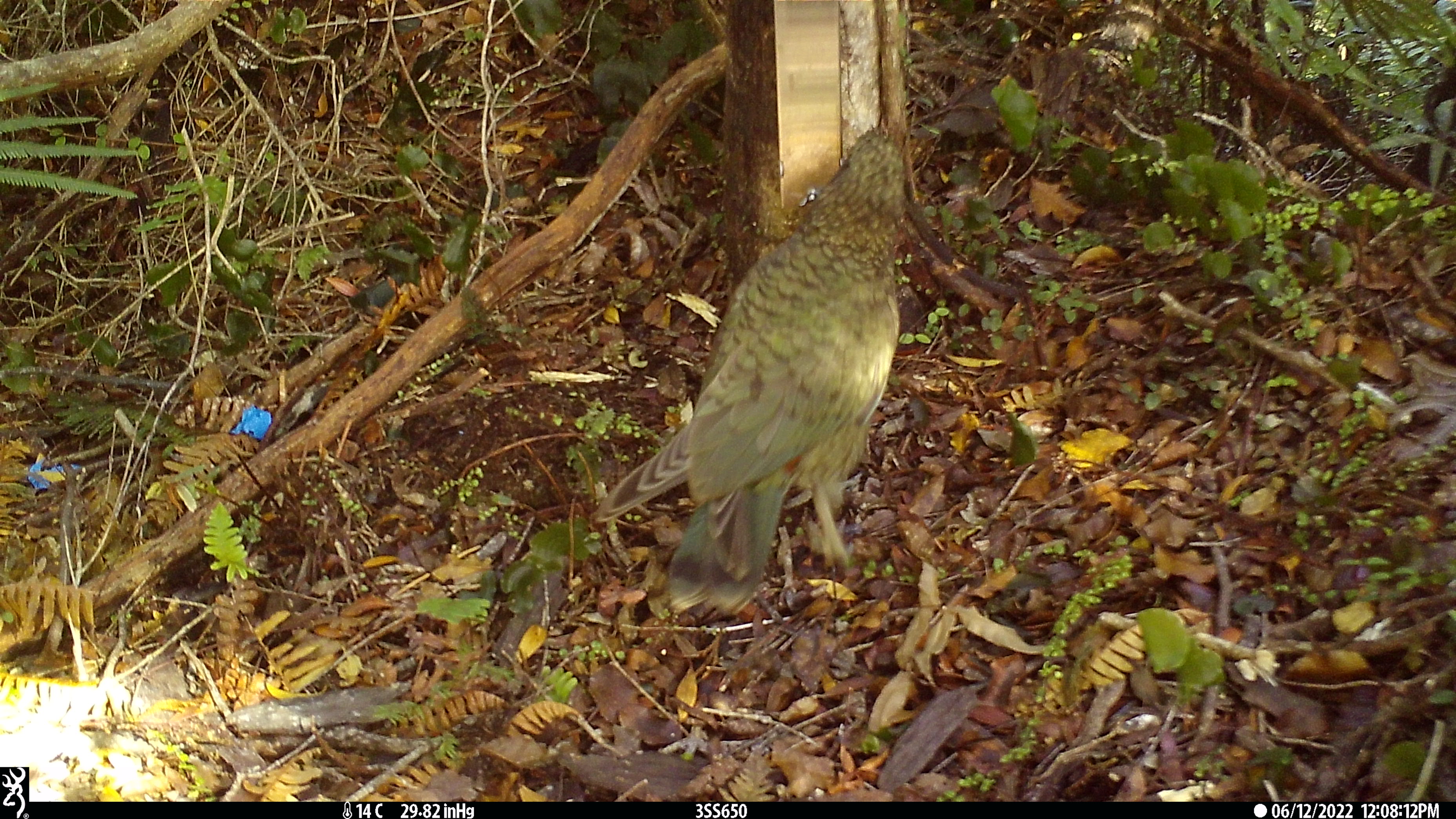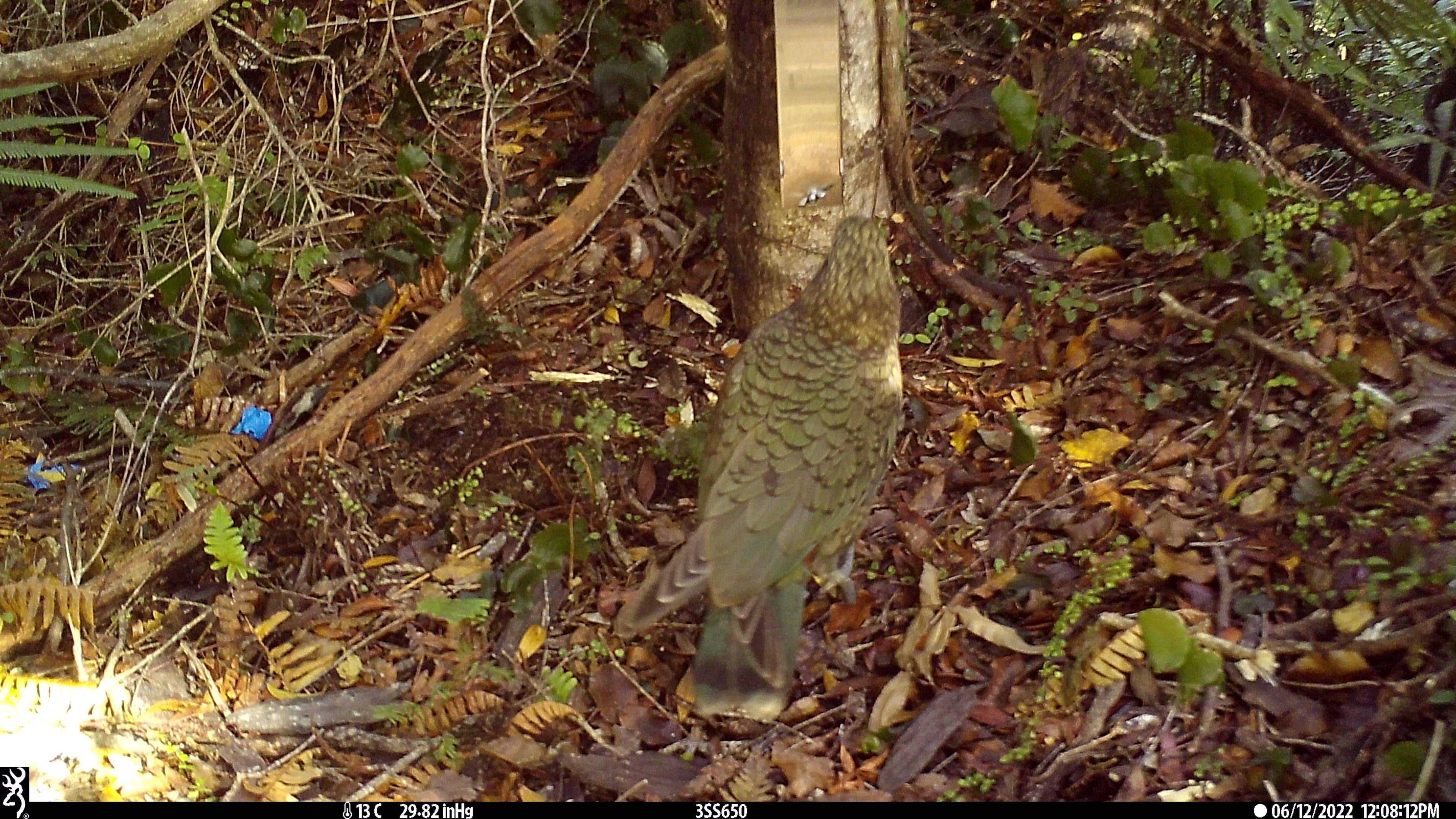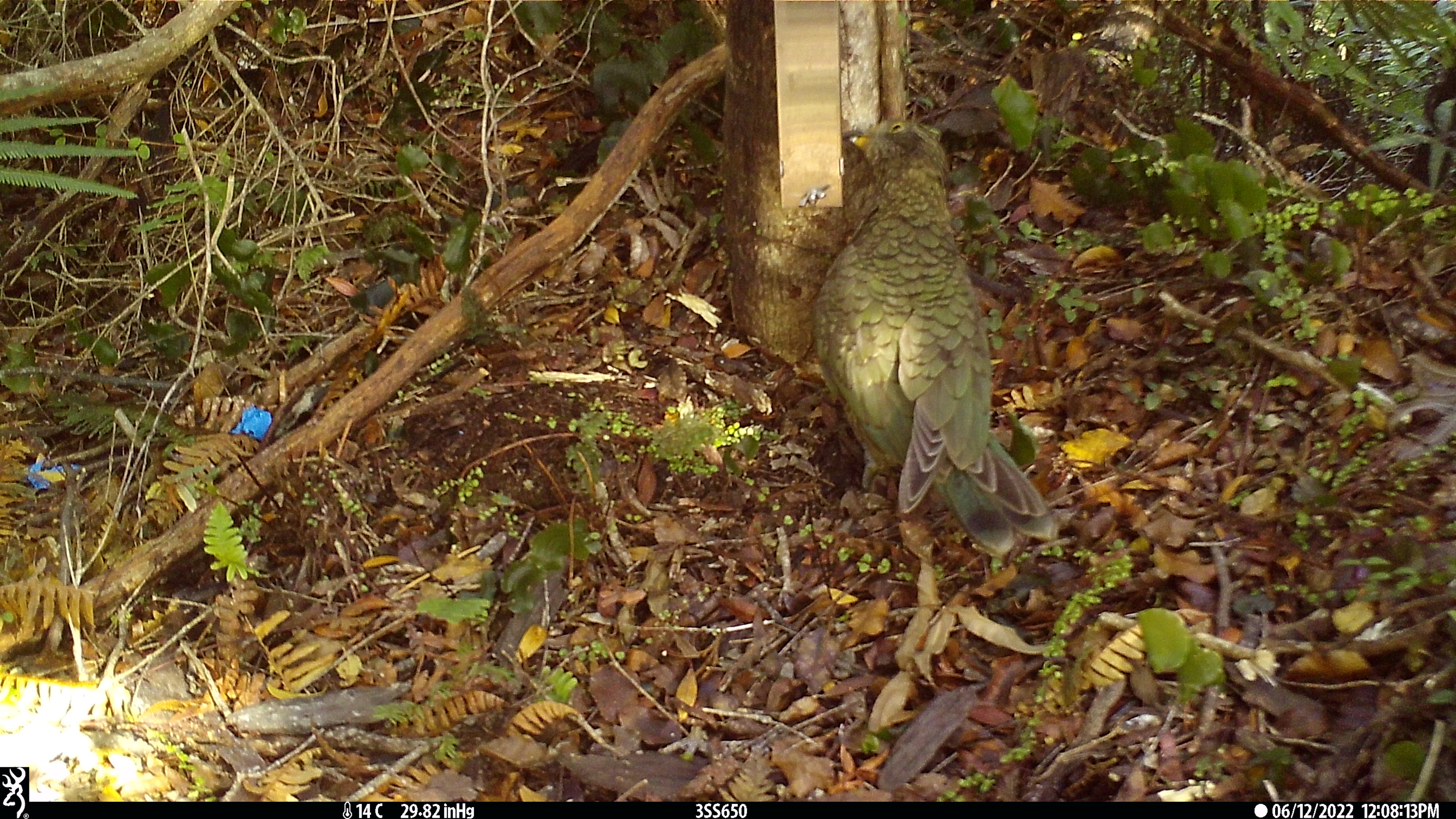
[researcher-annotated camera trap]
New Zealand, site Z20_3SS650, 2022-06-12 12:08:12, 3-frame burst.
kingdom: Animalia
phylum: Chordata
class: Aves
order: Psittaciformes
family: Strigopidae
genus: Nestor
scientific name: Nestor notabilis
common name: kea